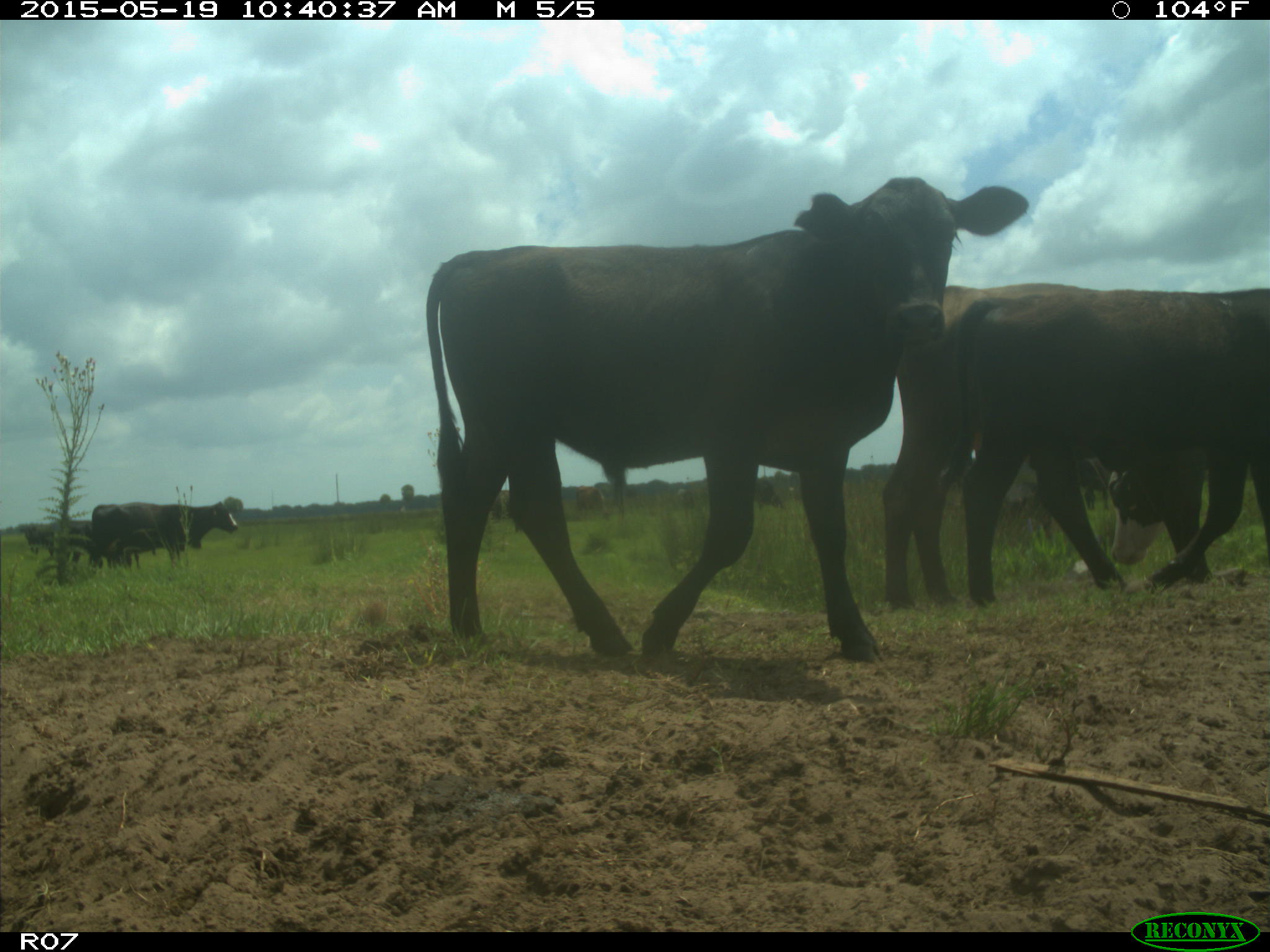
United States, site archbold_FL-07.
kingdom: Animalia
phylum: Chordata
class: Mammalia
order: Artiodactyla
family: Bovidae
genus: Bos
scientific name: Bos taurus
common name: domestic cow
Bos taurus (domestic cow).